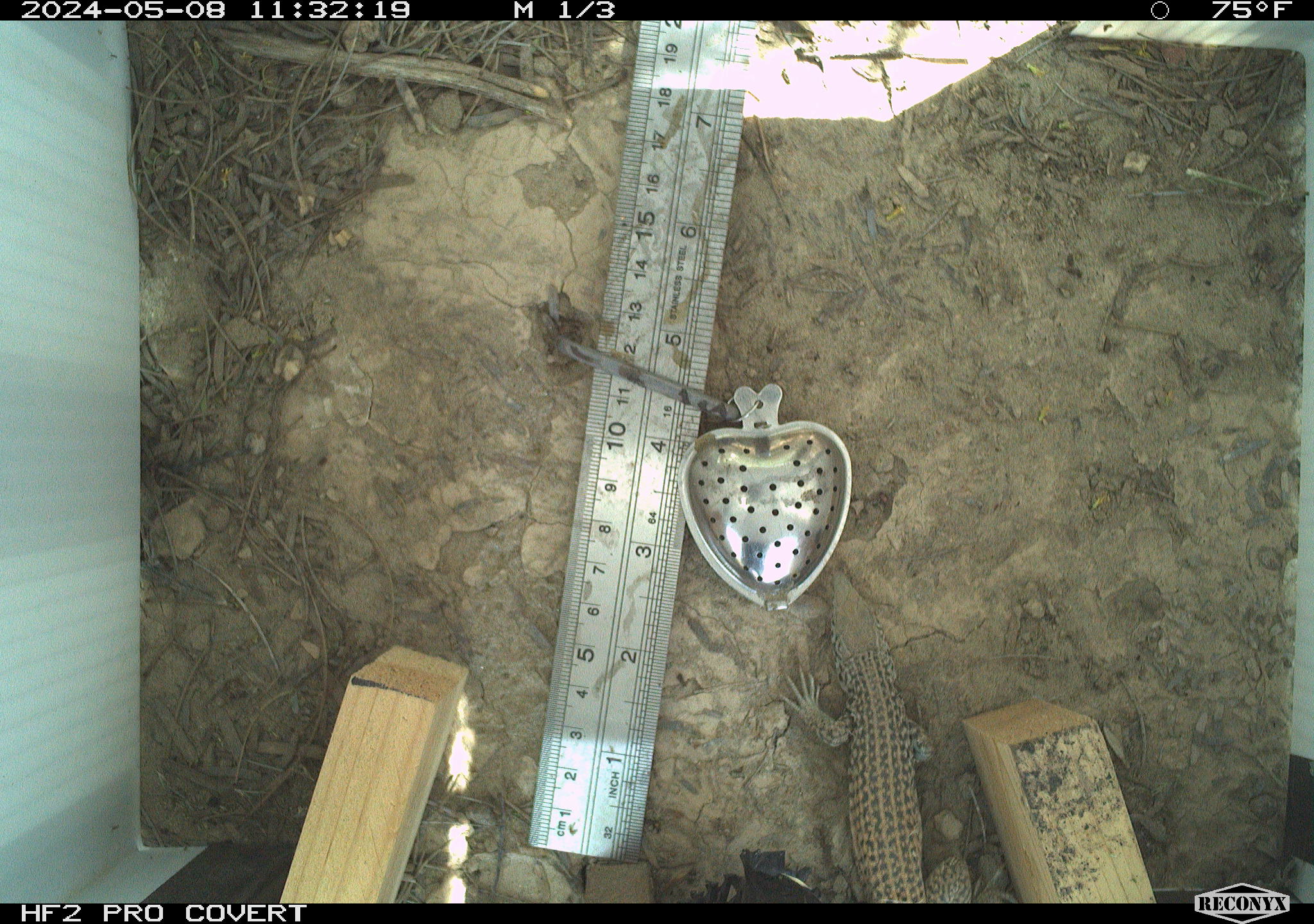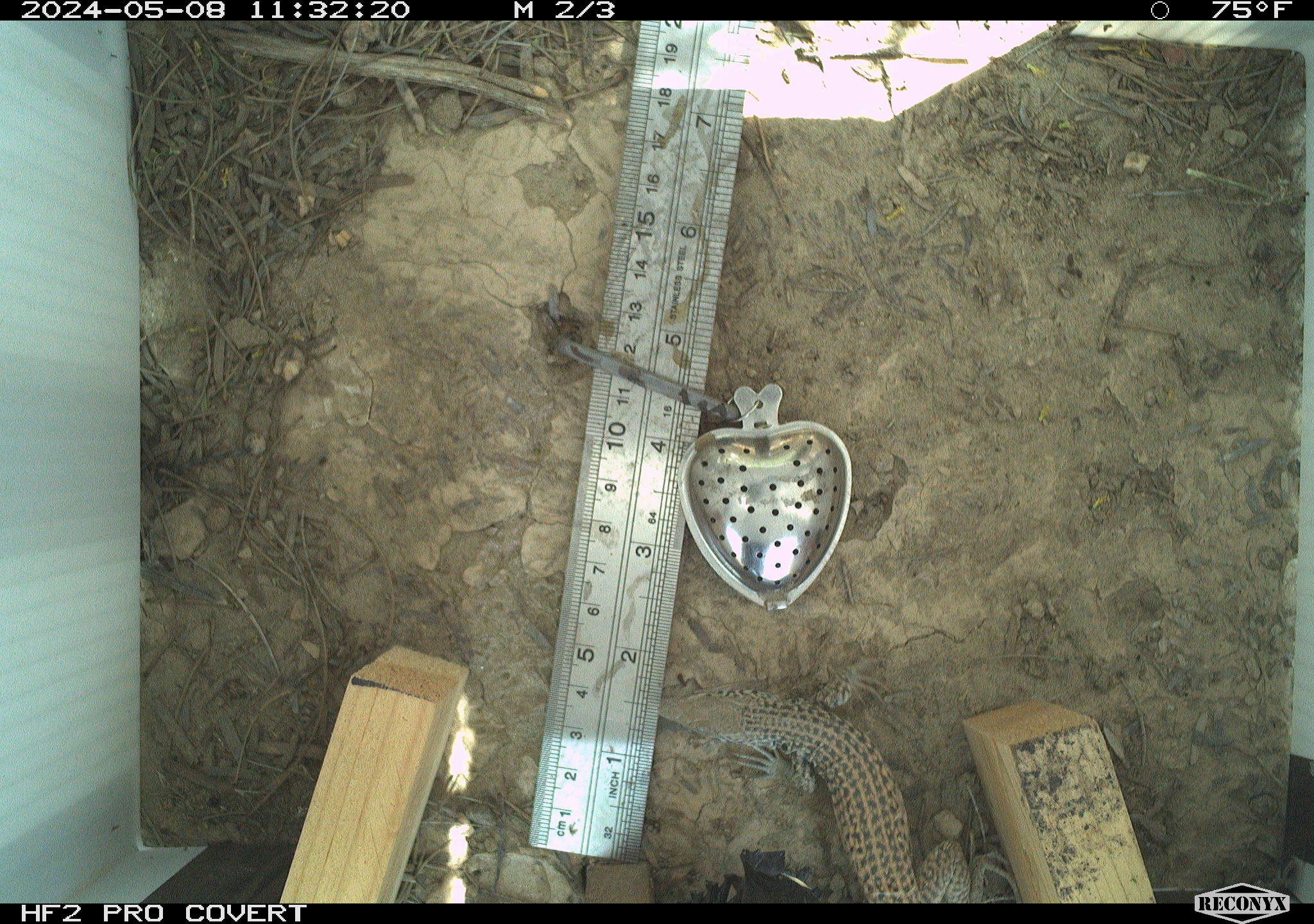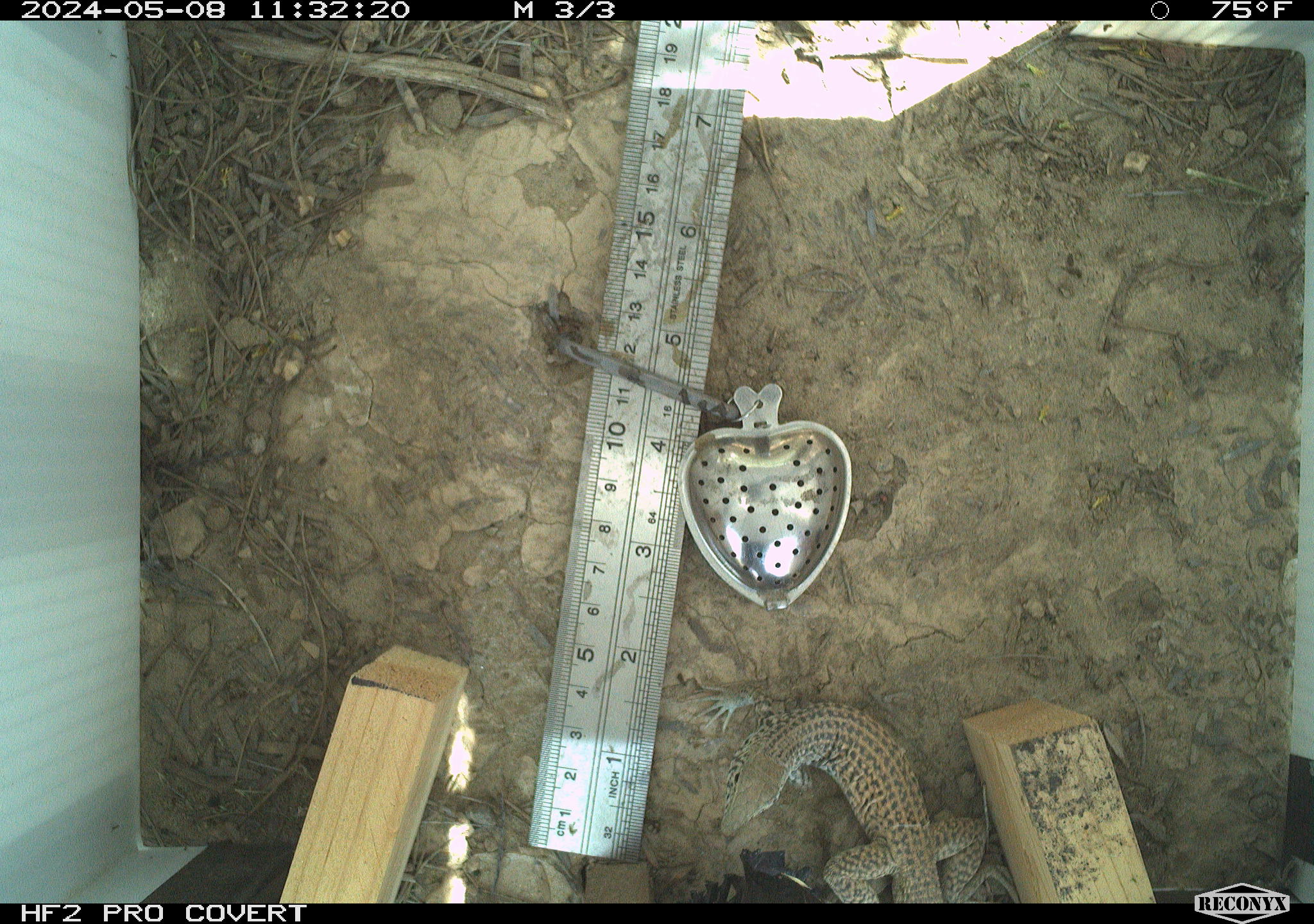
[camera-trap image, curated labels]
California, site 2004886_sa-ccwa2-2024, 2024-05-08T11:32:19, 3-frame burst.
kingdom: Animalia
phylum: Chordata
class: Reptilia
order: Squamata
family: Teiidae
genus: Aspidoscelis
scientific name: Aspidoscelis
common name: whiptail lizards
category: aspidoscelis species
Aspidoscelis species (whiptail lizards) (Aspidoscelis).